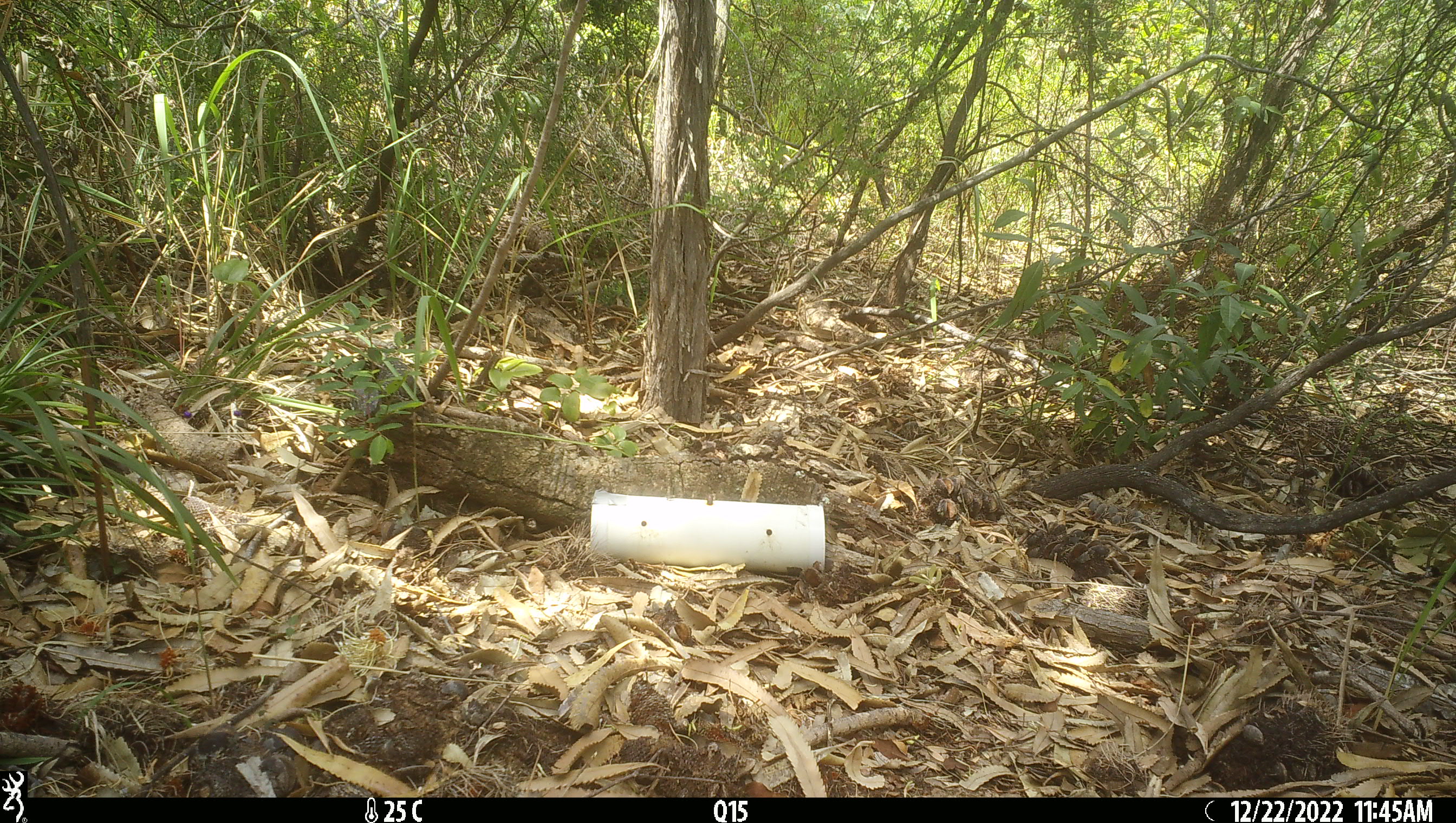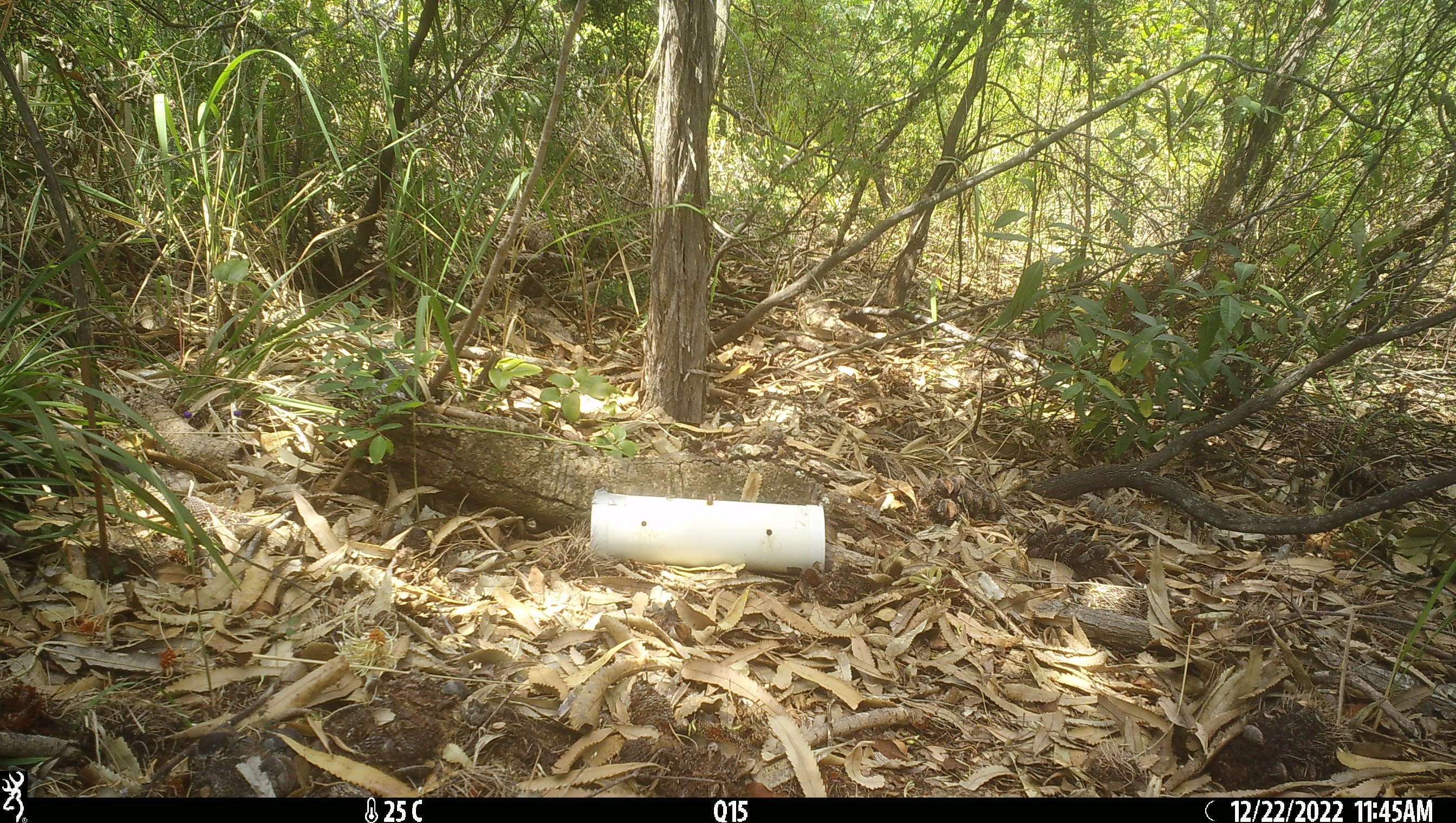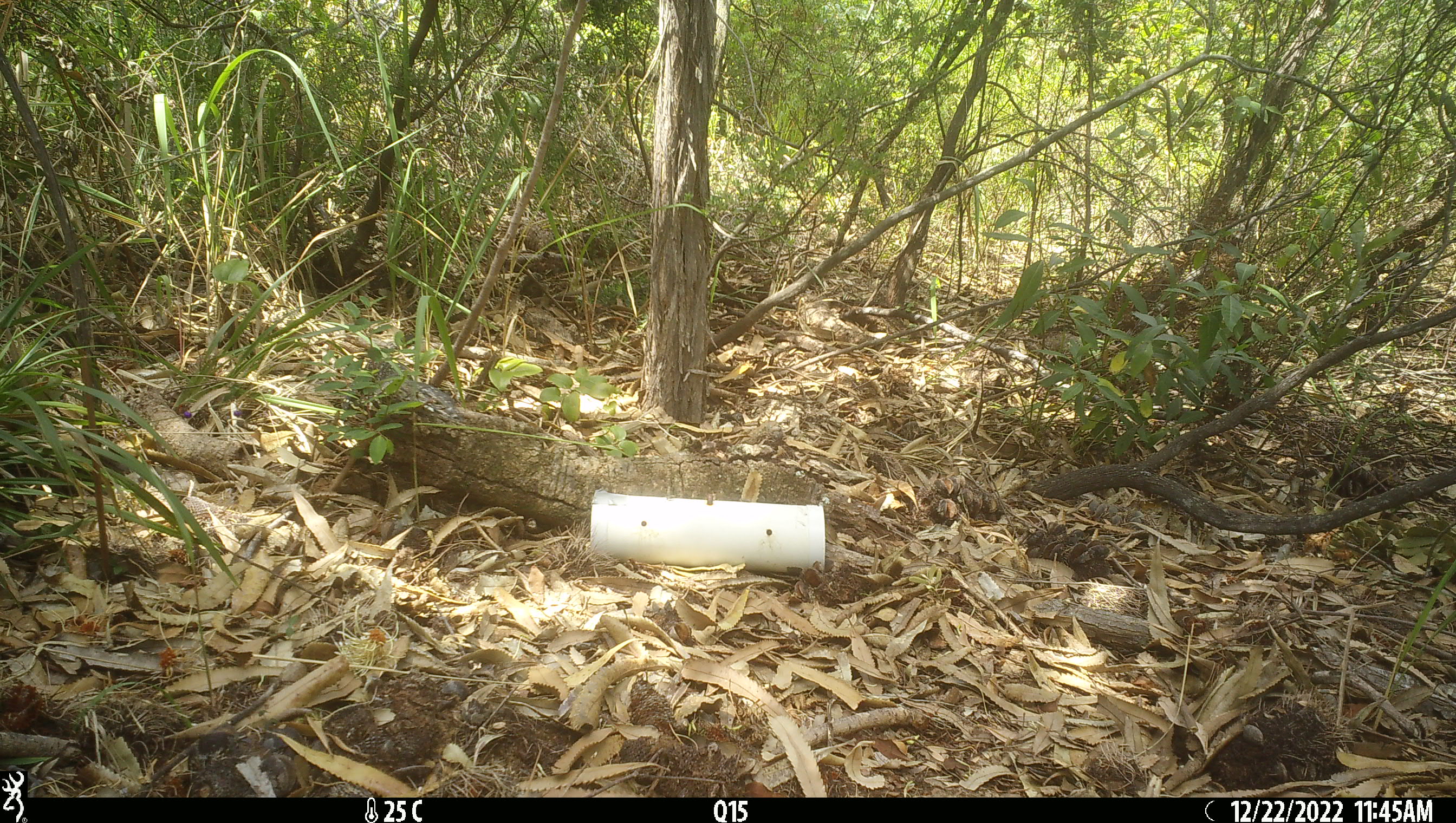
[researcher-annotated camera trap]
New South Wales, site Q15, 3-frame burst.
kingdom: Animalia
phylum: Chordata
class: Reptilia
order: Squamata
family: Varanidae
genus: Varanus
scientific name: Varanus varius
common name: lace monitor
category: goanna